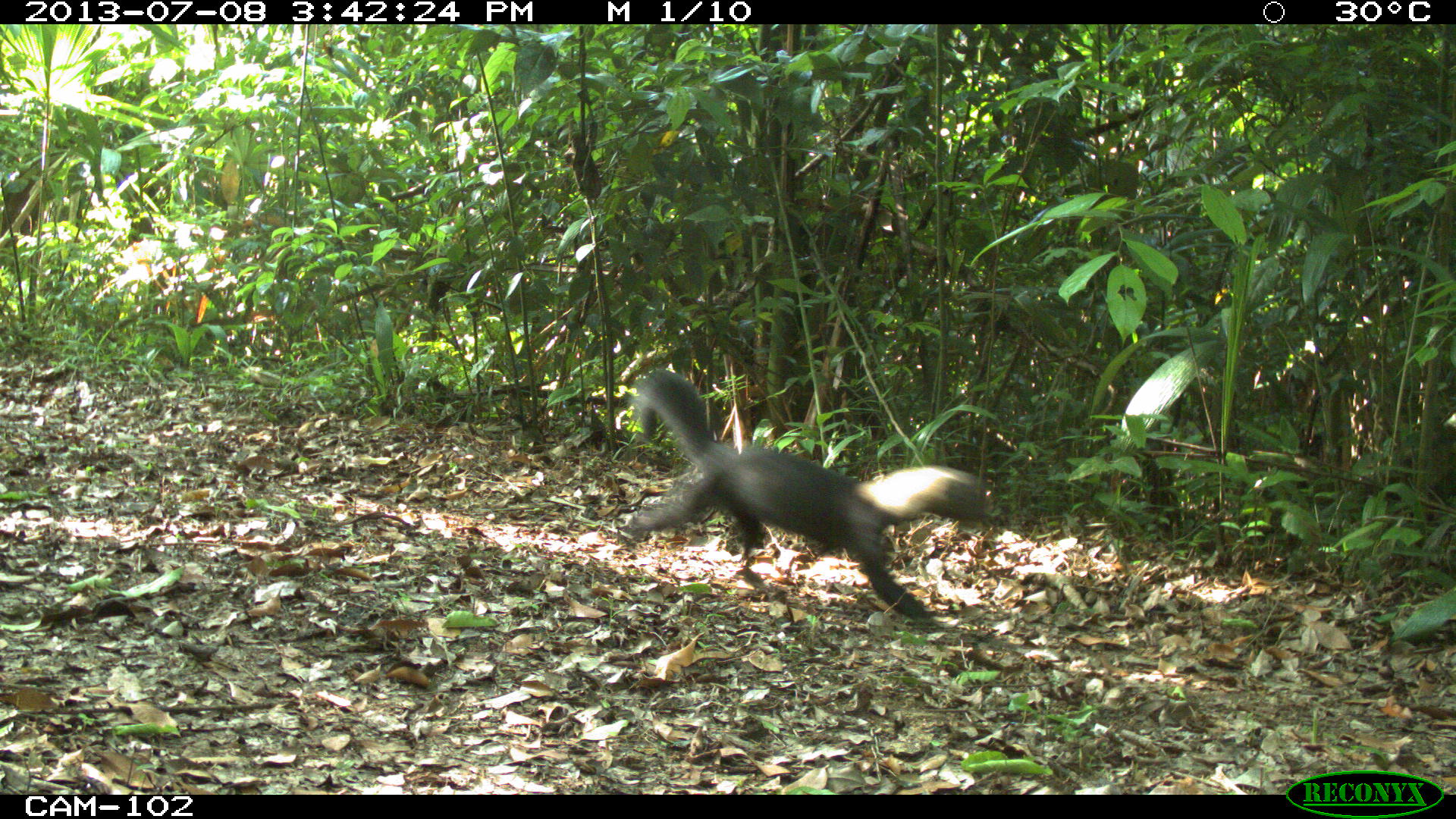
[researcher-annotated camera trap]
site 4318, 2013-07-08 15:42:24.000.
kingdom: Animalia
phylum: Chordata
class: Mammalia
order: Carnivora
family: Mustelidae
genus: Eira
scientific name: Eira barbara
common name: tayra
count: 1